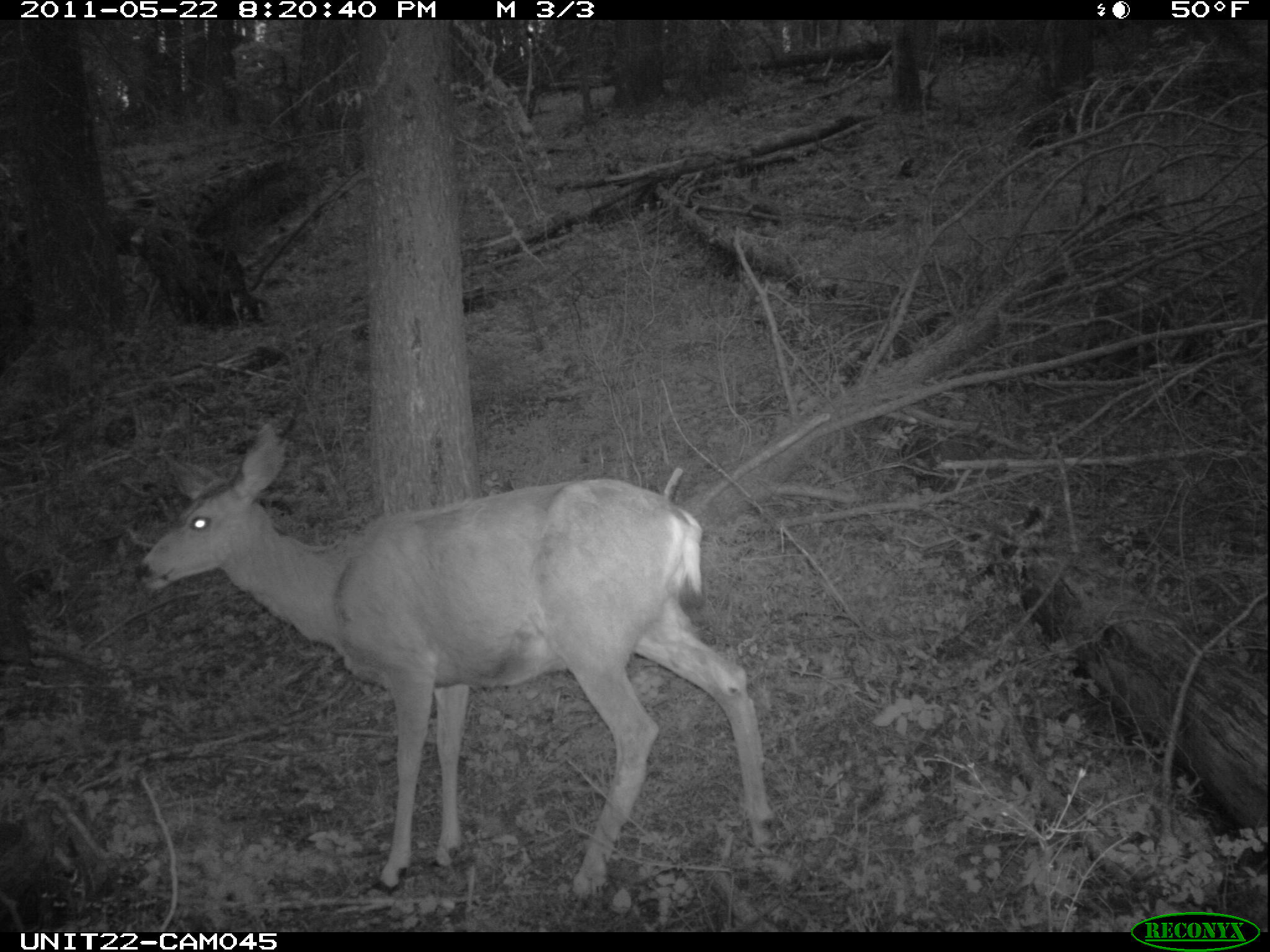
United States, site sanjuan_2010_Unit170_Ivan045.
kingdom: Animalia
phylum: Chordata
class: Mammalia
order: Artiodactyla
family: Cervidae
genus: Odocoileus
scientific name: Odocoileus hemionus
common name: mule deer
Odocoileus hemionus (mule deer).